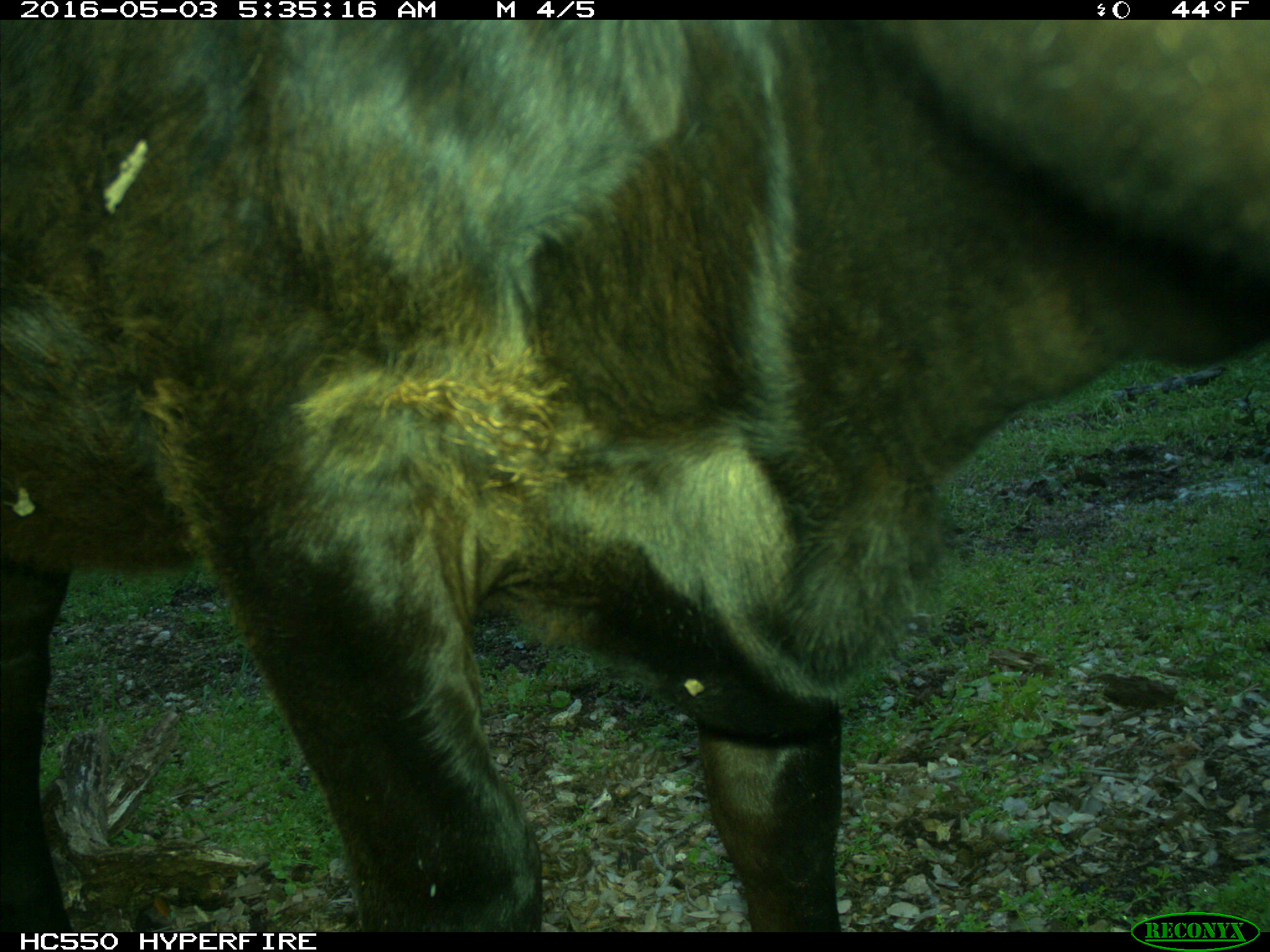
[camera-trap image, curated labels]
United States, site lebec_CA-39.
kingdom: Animalia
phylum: Chordata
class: Mammalia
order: Artiodactyla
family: Bovidae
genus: Bos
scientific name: Bos taurus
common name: domestic cow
Bos taurus (domestic cow).